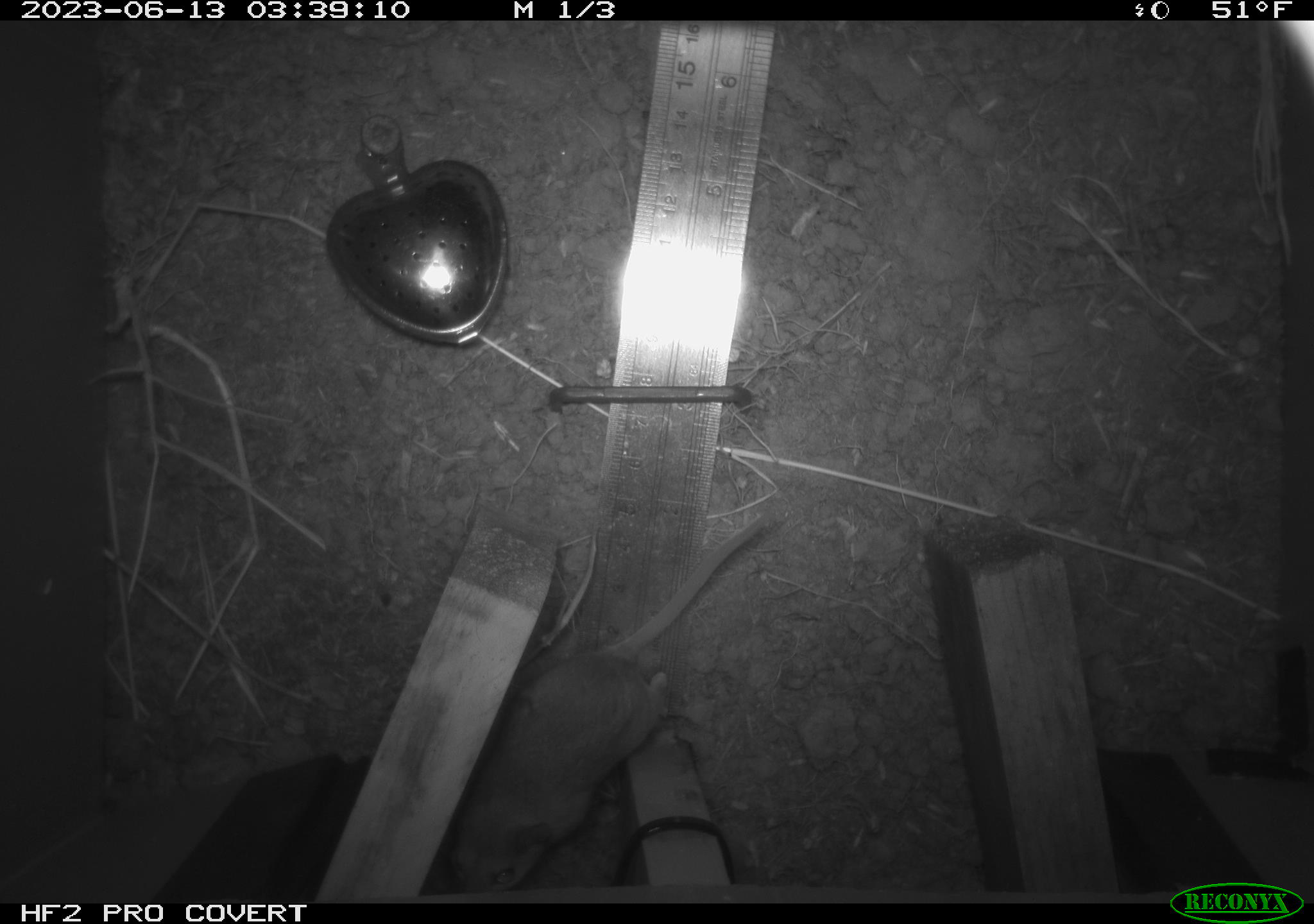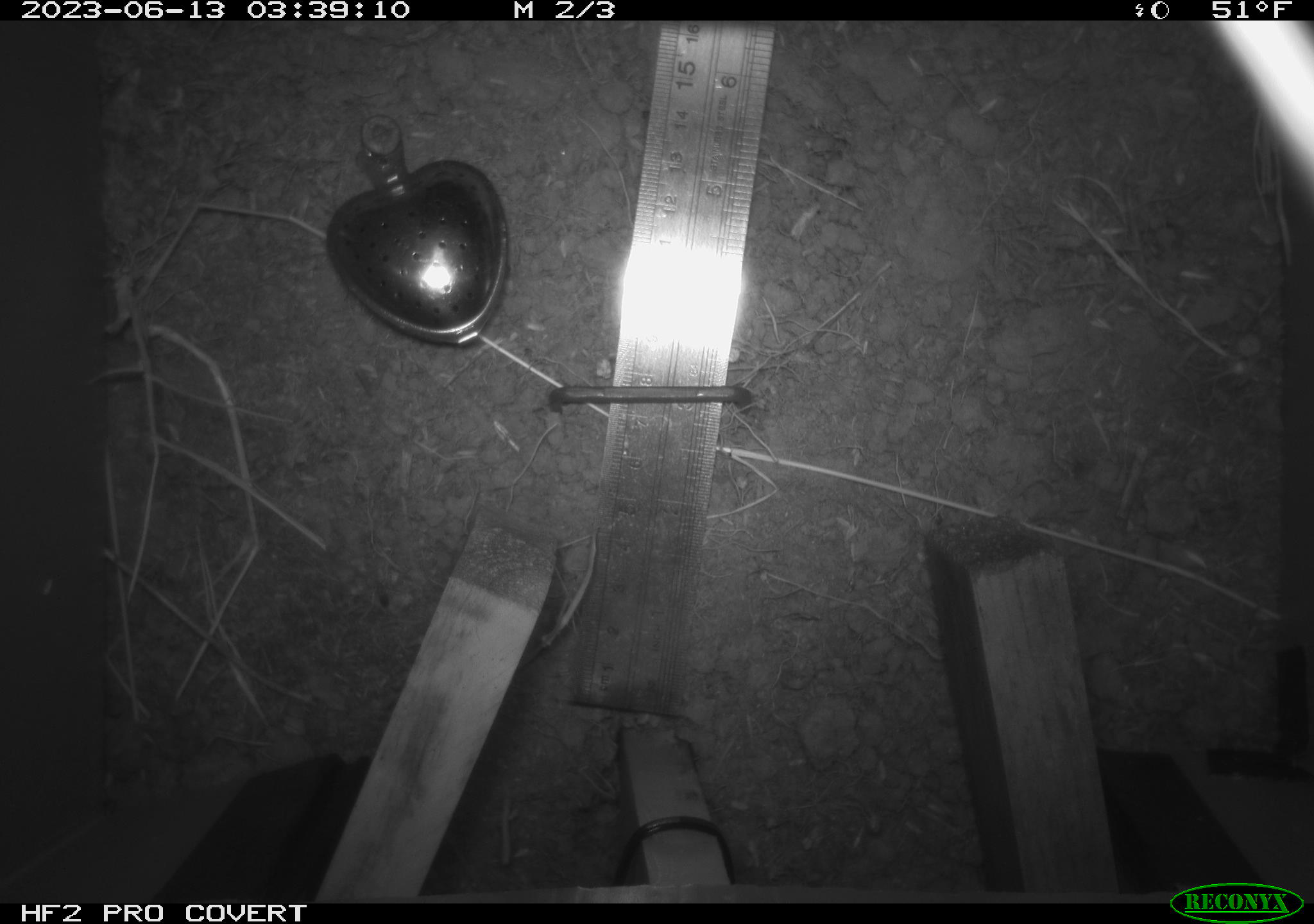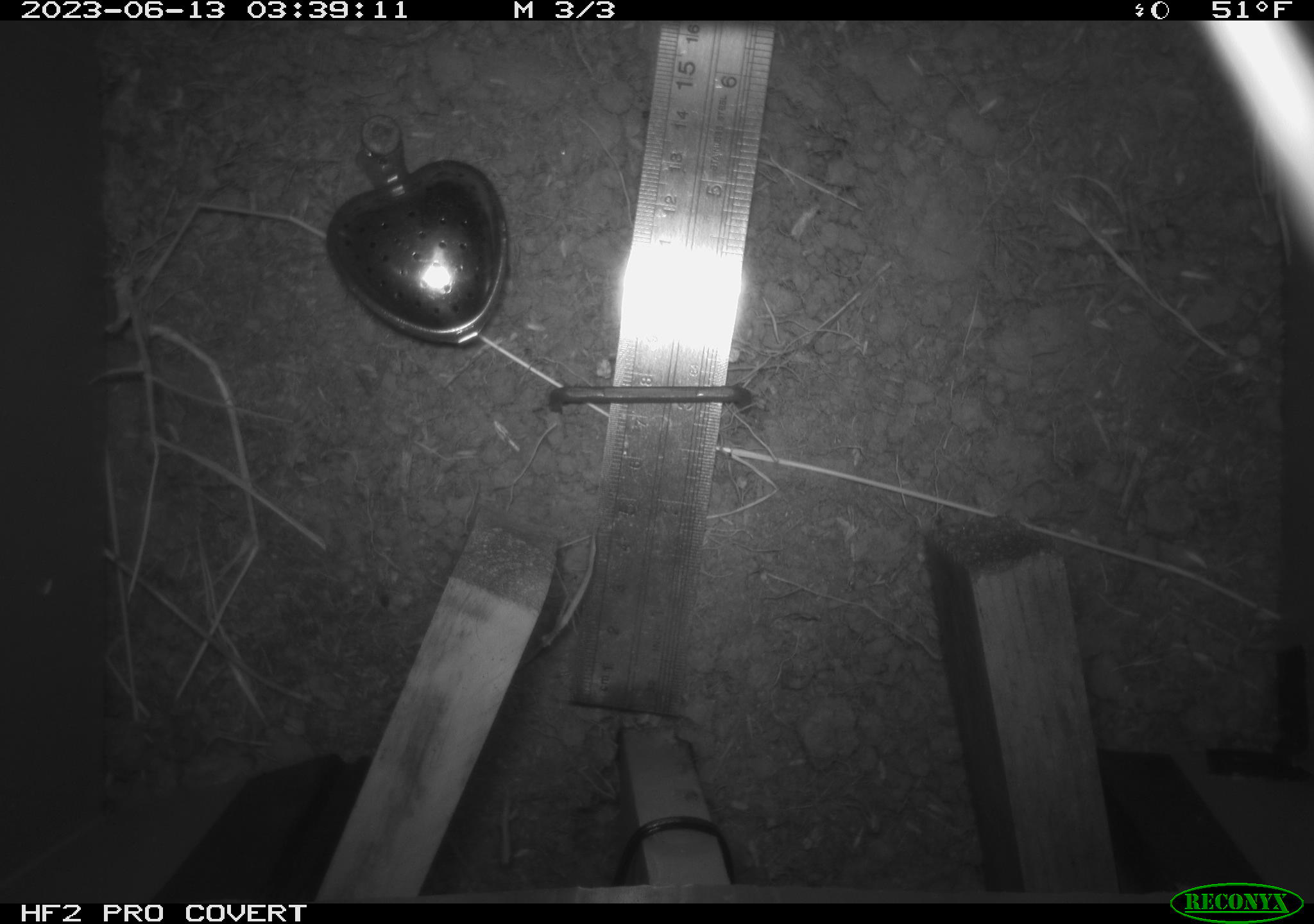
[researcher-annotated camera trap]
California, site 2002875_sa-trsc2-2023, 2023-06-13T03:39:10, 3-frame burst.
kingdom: Animalia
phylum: Chordata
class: Mammalia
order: Rodentia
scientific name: Rodentia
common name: mouse species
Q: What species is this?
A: Mouse species (Rodentia).